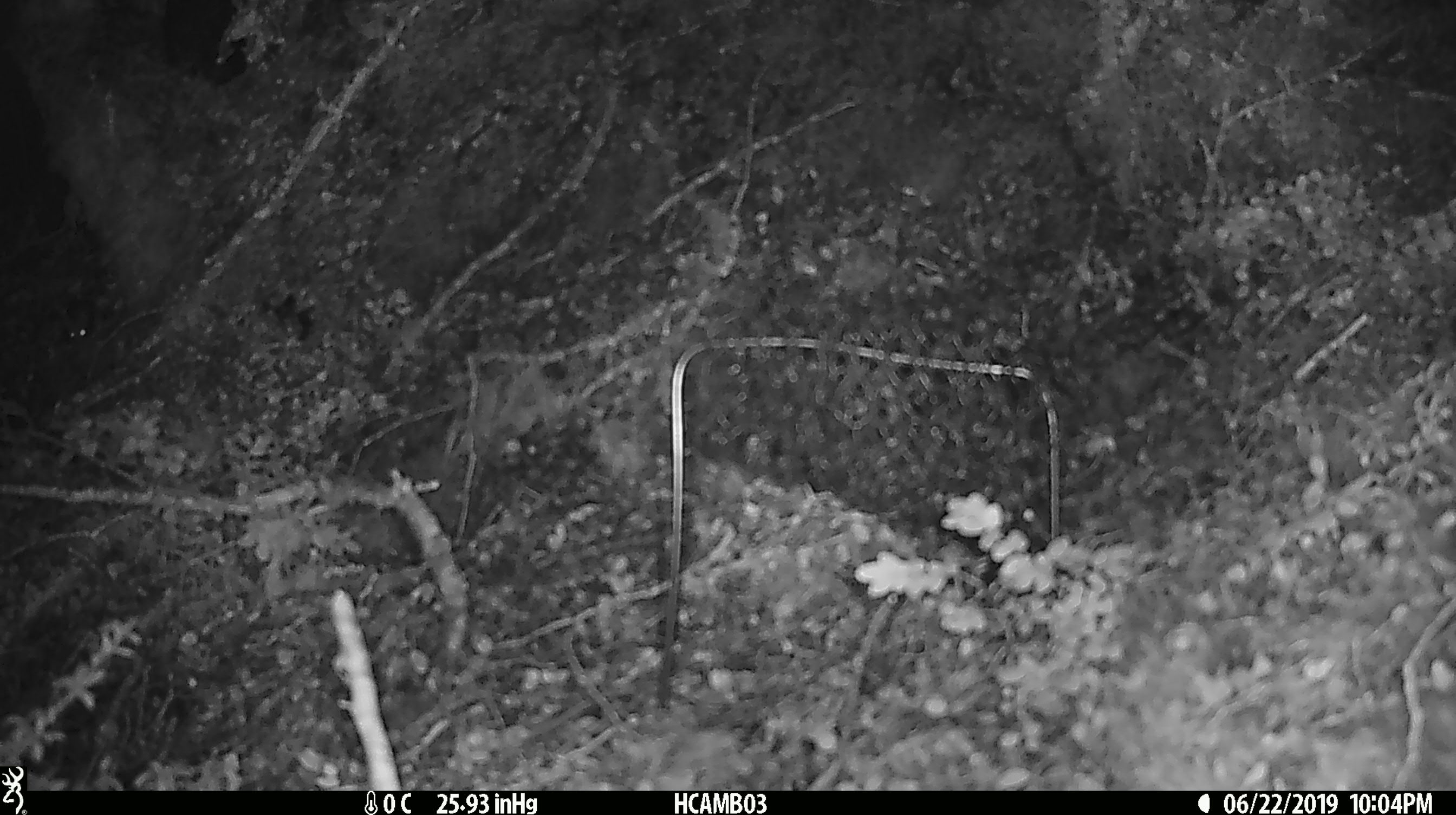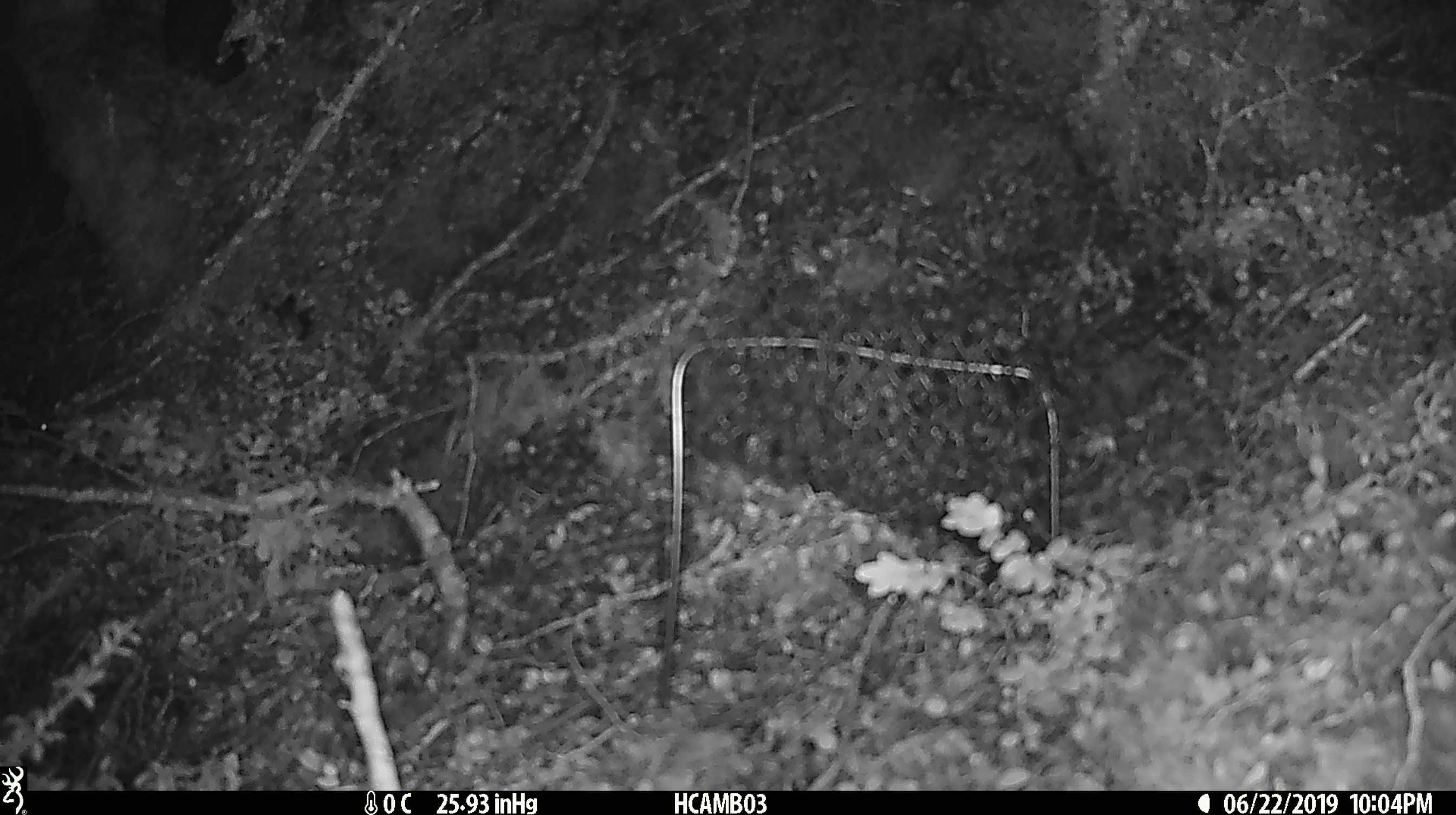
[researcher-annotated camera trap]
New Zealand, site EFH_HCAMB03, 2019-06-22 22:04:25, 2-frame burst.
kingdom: Animalia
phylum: Chordata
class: Mammalia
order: Rodentia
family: Muridae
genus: Mus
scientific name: Mus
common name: mouse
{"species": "mouse (Mus)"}